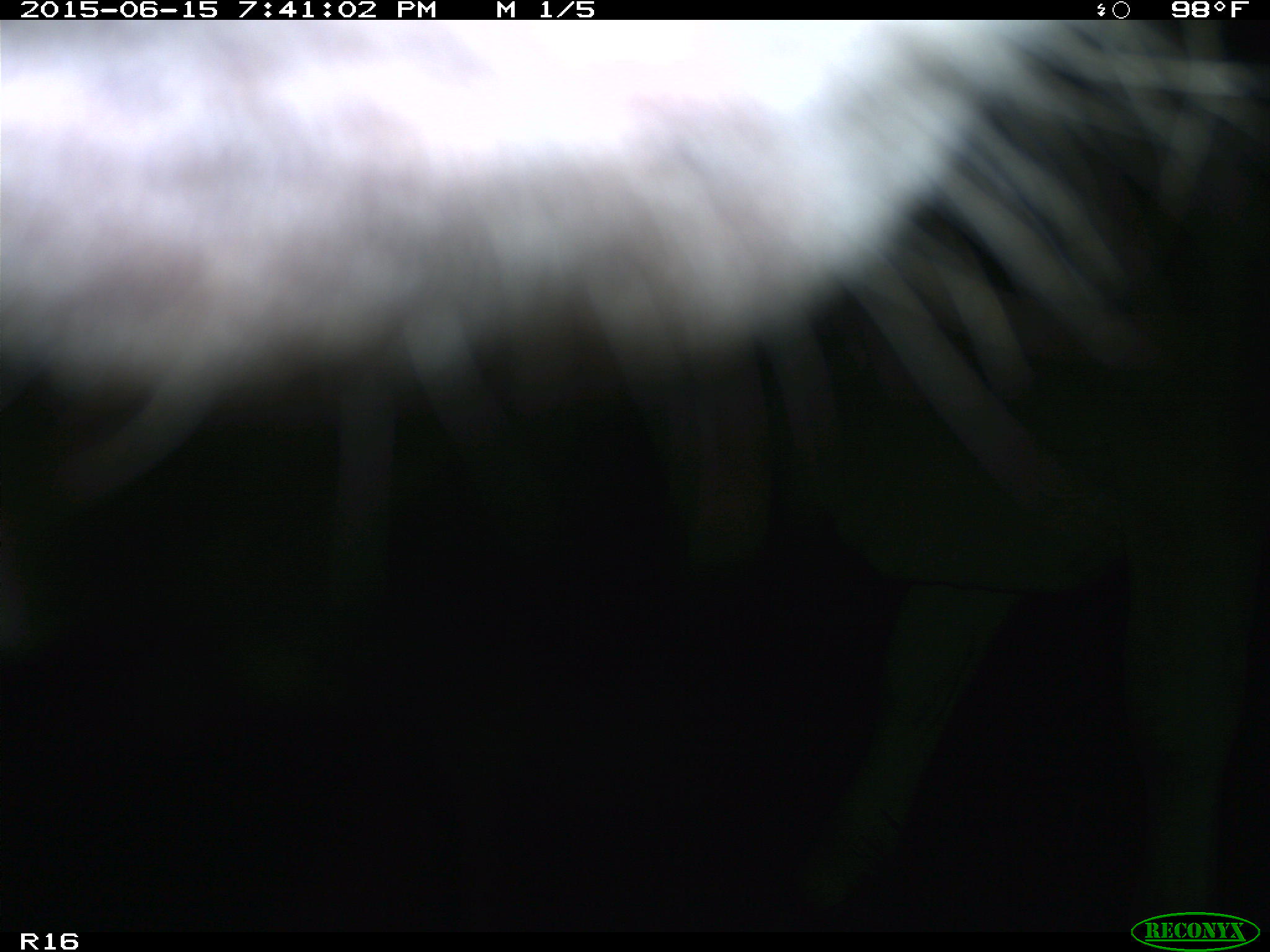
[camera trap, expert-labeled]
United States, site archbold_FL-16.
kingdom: Animalia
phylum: Chordata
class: Mammalia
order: Artiodactyla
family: Bovidae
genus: Bos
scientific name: Bos taurus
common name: domestic cow